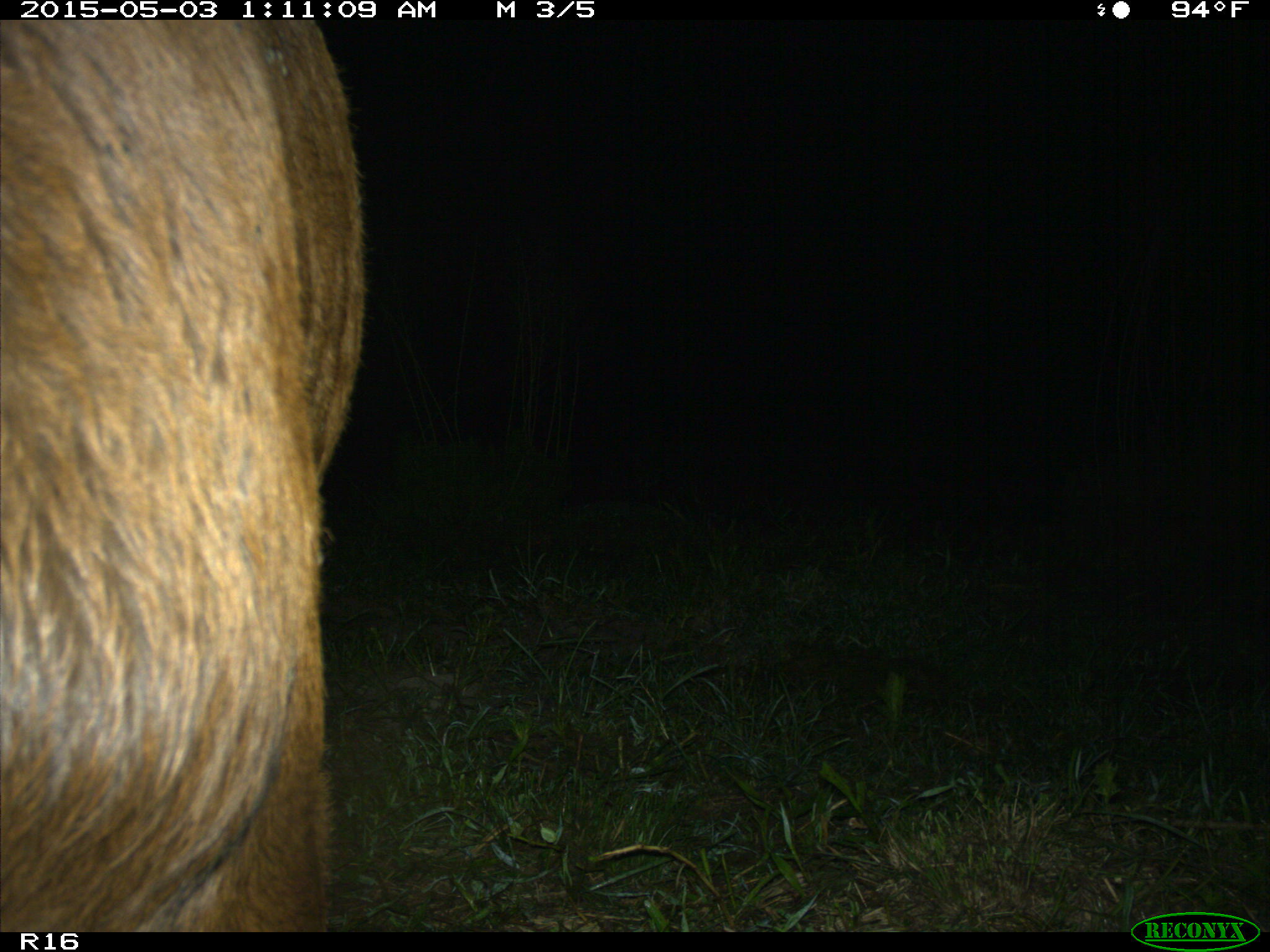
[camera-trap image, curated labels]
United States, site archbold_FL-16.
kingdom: Animalia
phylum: Chordata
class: Mammalia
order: Artiodactyla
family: Bovidae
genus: Bos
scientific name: Bos taurus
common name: domestic cow